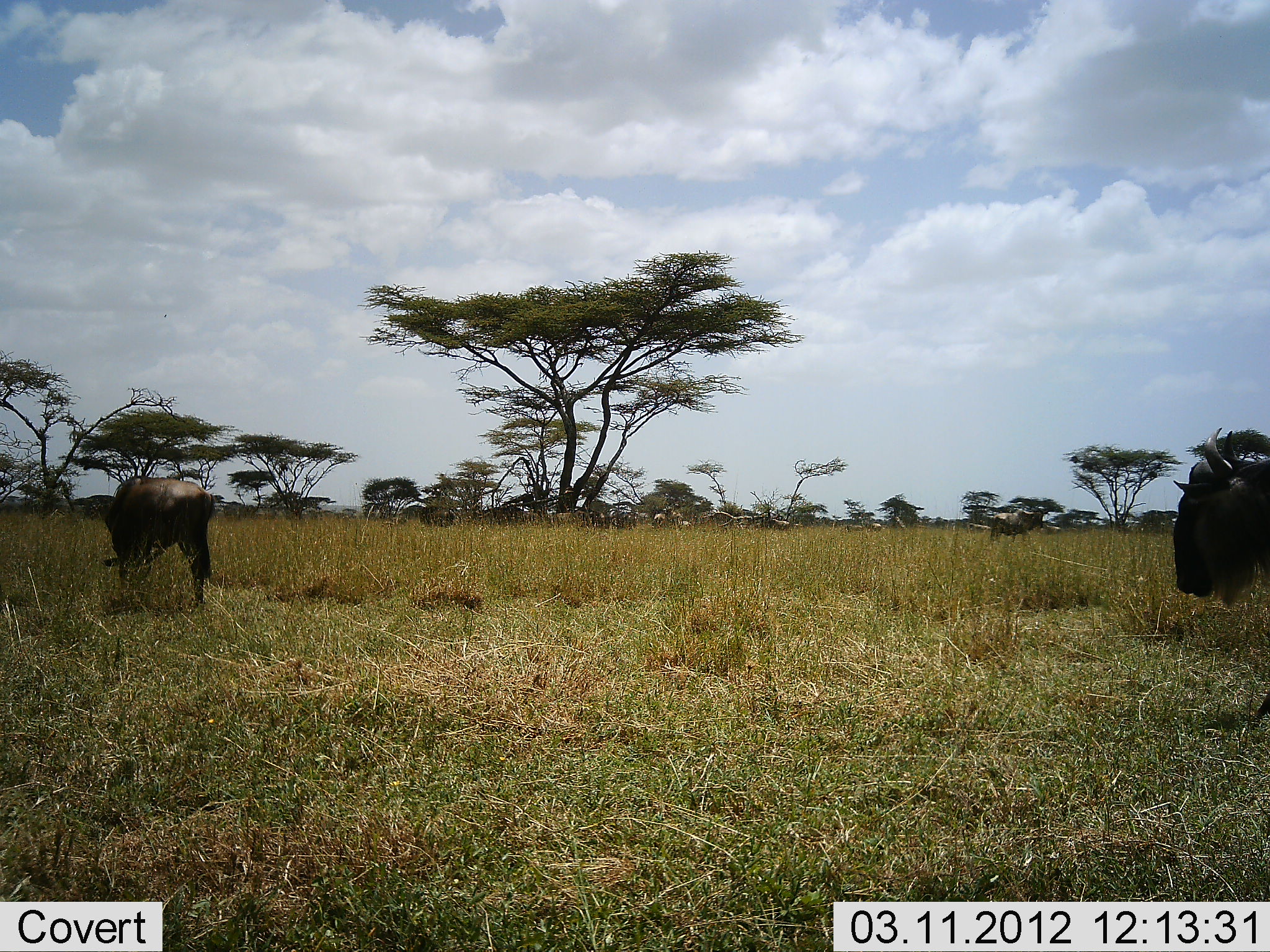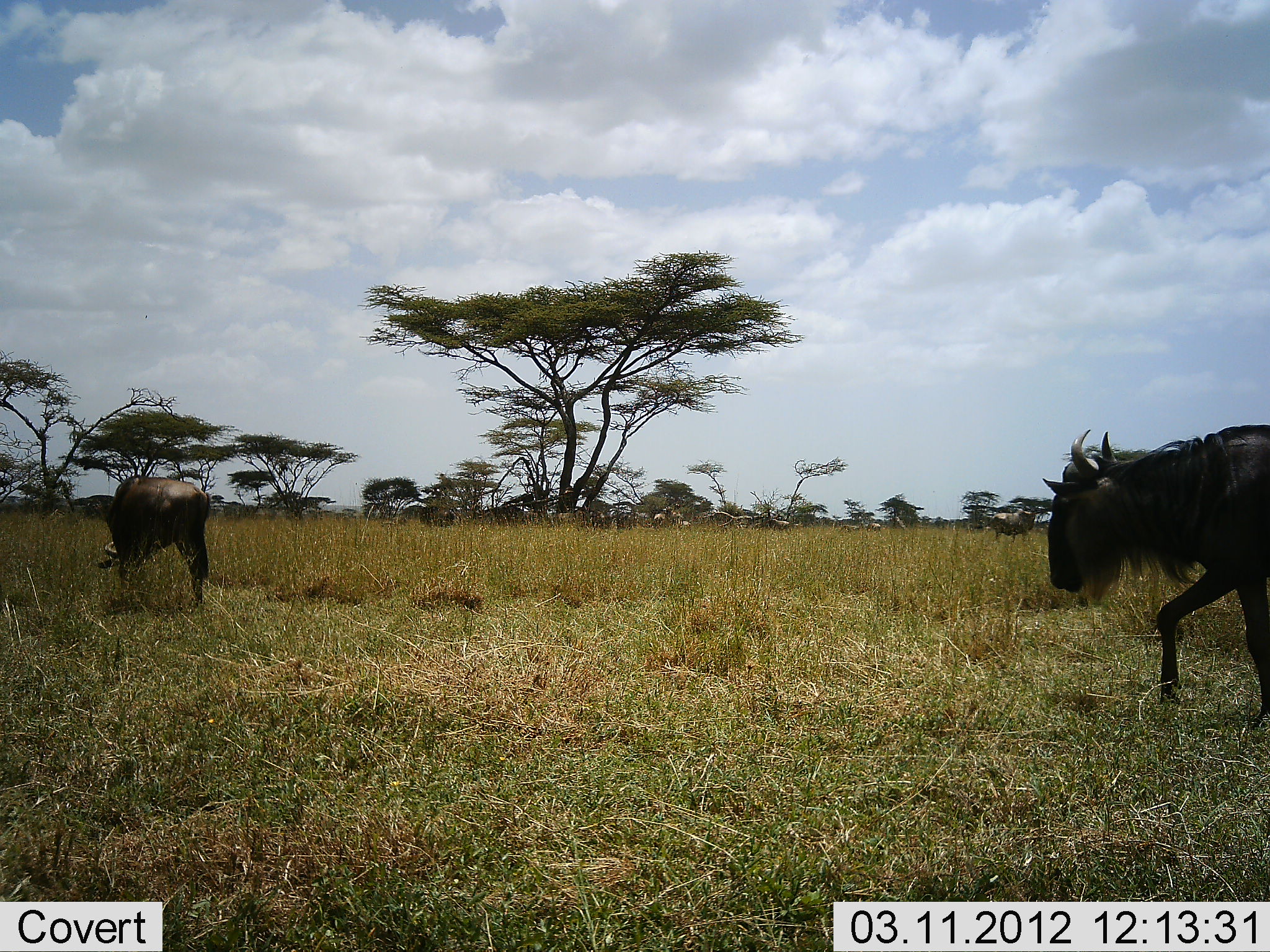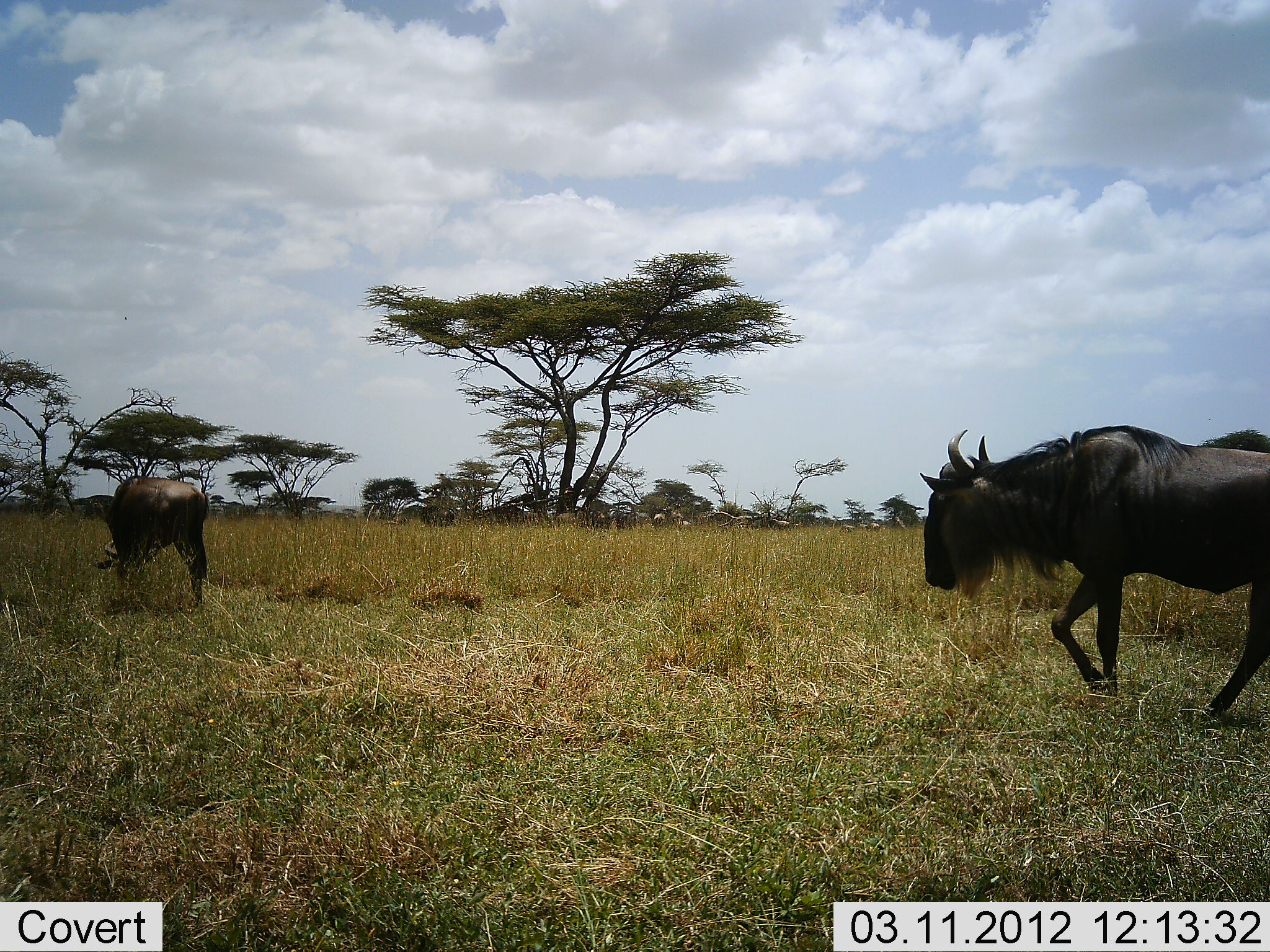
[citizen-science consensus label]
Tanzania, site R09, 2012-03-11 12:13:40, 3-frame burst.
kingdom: Animalia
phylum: Chordata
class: Mammalia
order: Artiodactyla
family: Bovidae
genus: Connochaetes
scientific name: Connochaetes taurinus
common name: blue wildebeest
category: wildebeest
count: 2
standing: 37%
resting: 3%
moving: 97%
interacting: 0%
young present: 3%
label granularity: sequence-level